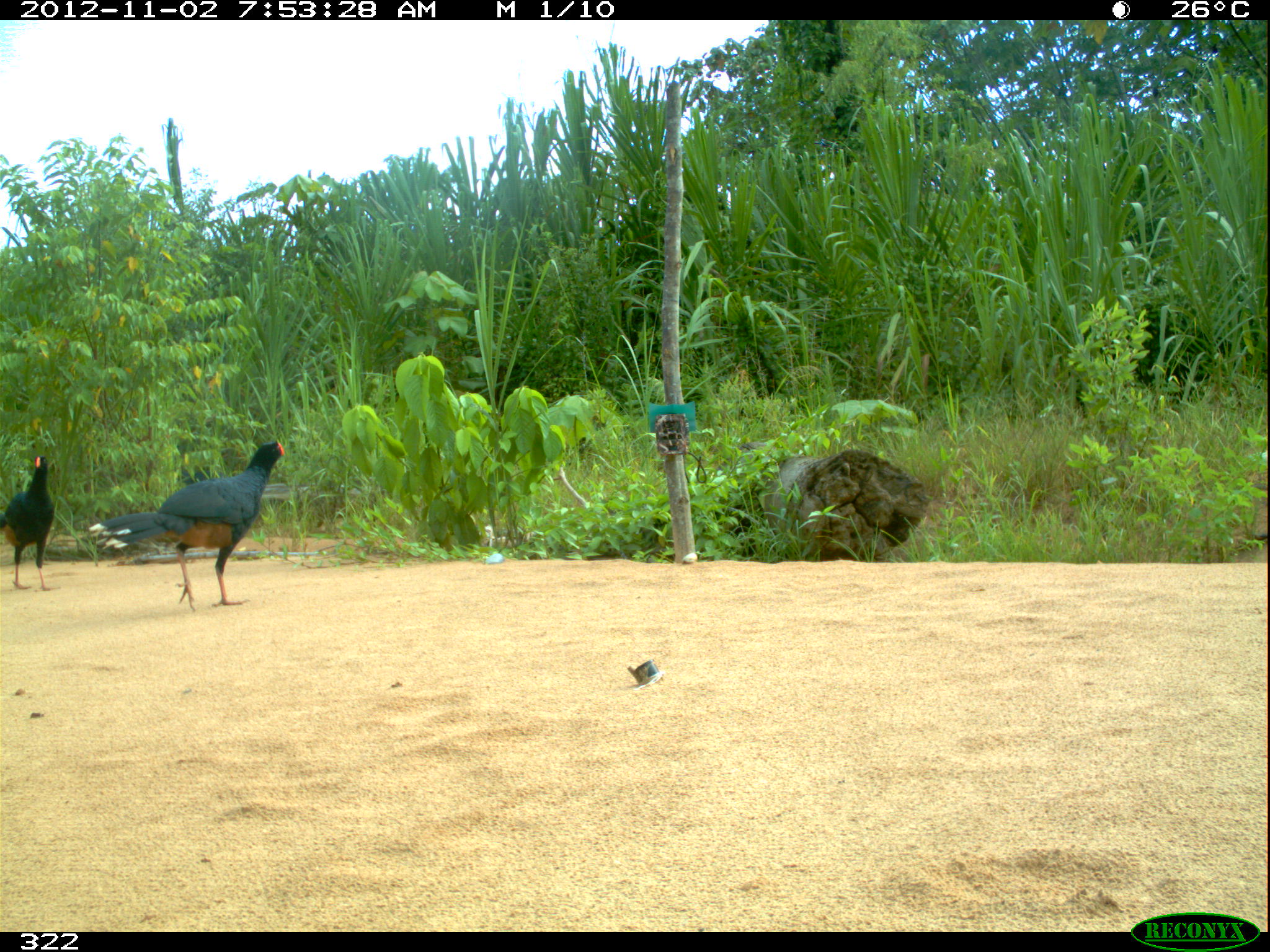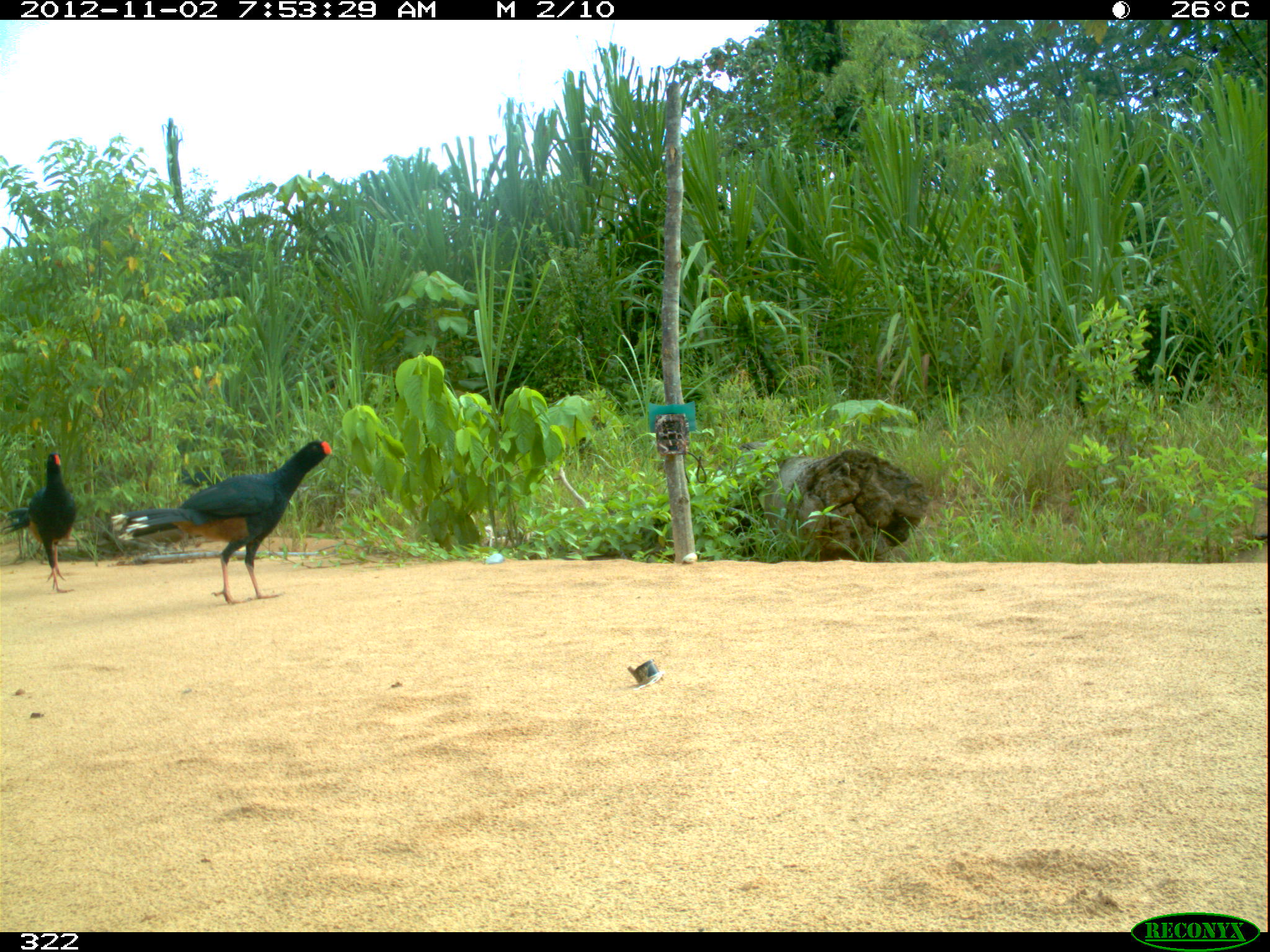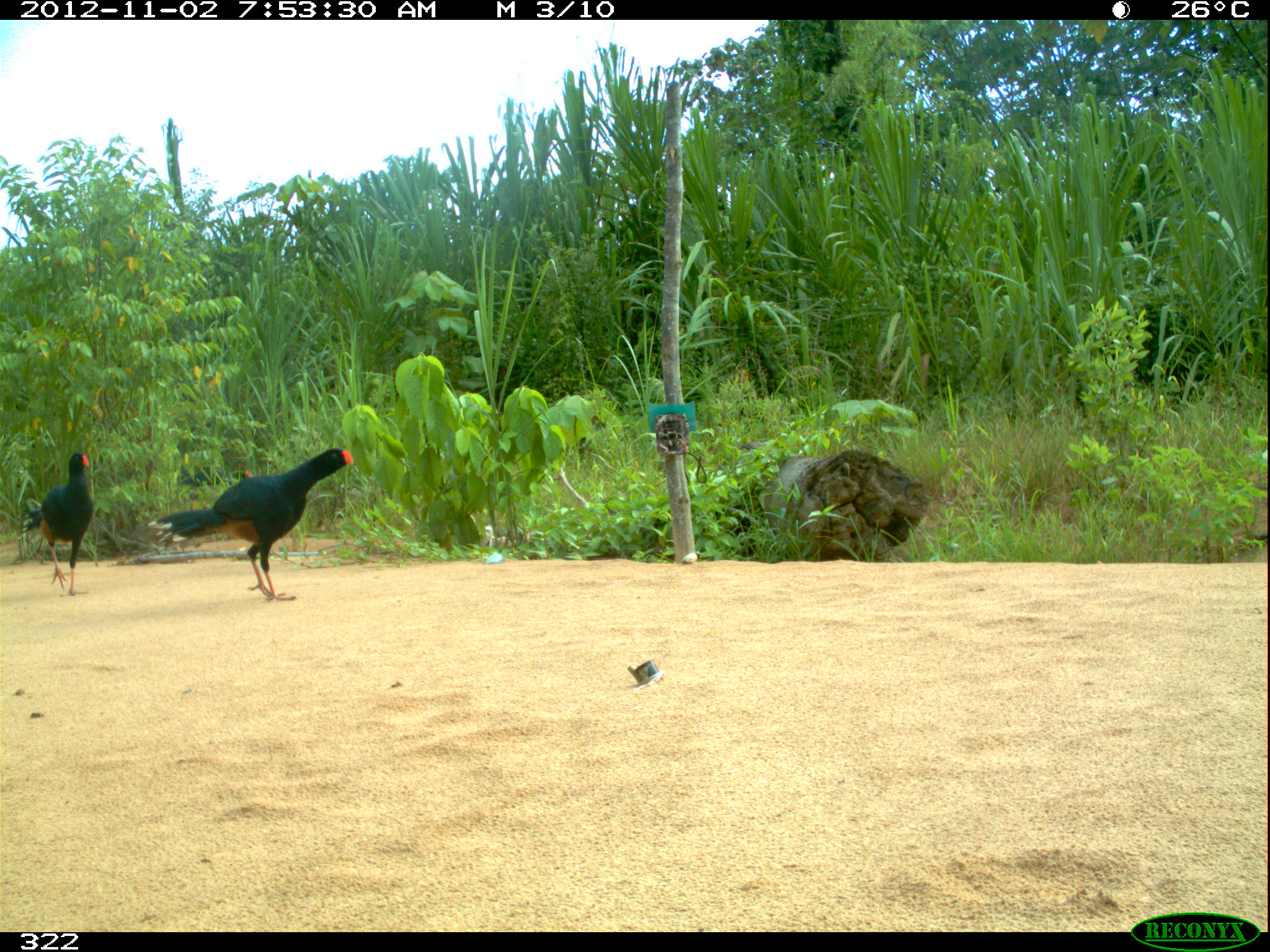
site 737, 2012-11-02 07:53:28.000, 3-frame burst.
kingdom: Animalia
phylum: Chordata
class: Aves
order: Galliformes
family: Cracidae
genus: Mitu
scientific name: Mitu tuberosum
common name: razor-billed curassow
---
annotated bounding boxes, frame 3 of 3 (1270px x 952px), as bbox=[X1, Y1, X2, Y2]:
mitu tuberosum: bbox=[148, 446, 353, 602]; bbox=[19, 453, 93, 596]; bbox=[176, 469, 251, 486]